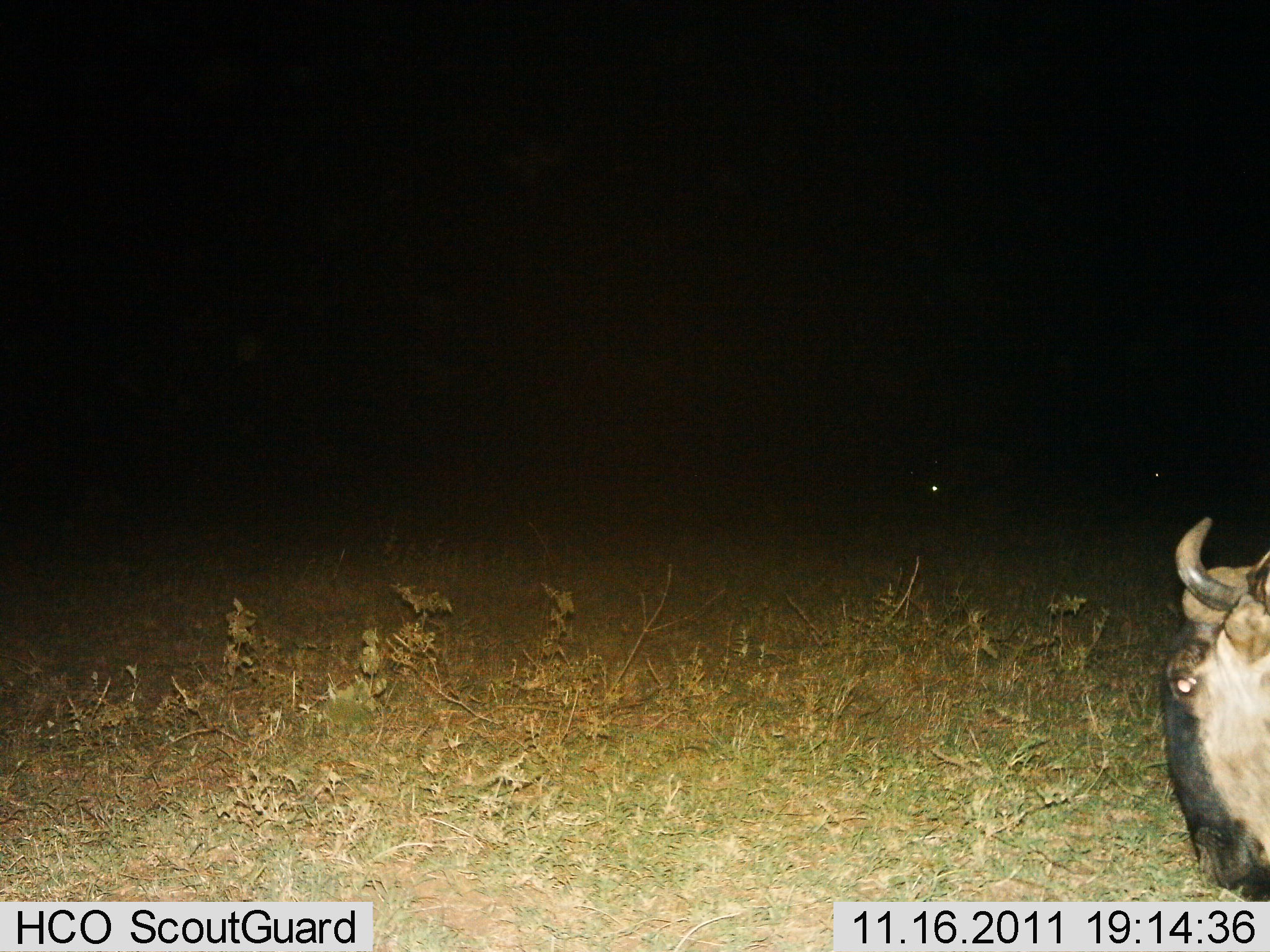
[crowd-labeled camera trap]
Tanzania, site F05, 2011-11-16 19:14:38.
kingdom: Animalia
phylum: Chordata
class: Mammalia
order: Artiodactyla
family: Bovidae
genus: Connochaetes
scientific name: Connochaetes taurinus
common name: blue wildebeest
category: wildebeest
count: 1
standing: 33%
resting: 17%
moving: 8%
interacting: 0%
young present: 0%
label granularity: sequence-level